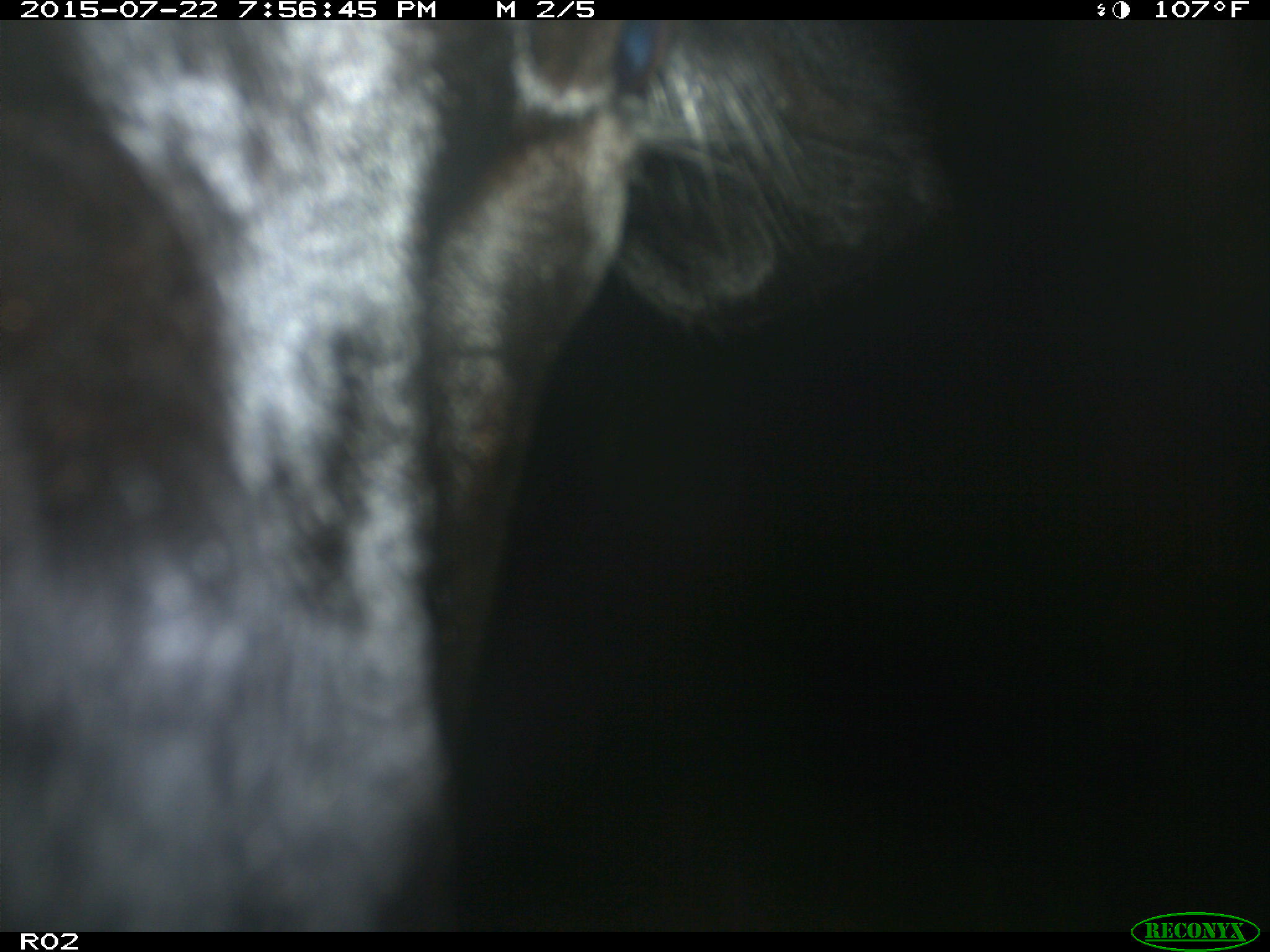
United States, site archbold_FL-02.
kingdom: Animalia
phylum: Chordata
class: Mammalia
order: Artiodactyla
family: Bovidae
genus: Bos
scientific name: Bos taurus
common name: domestic cow